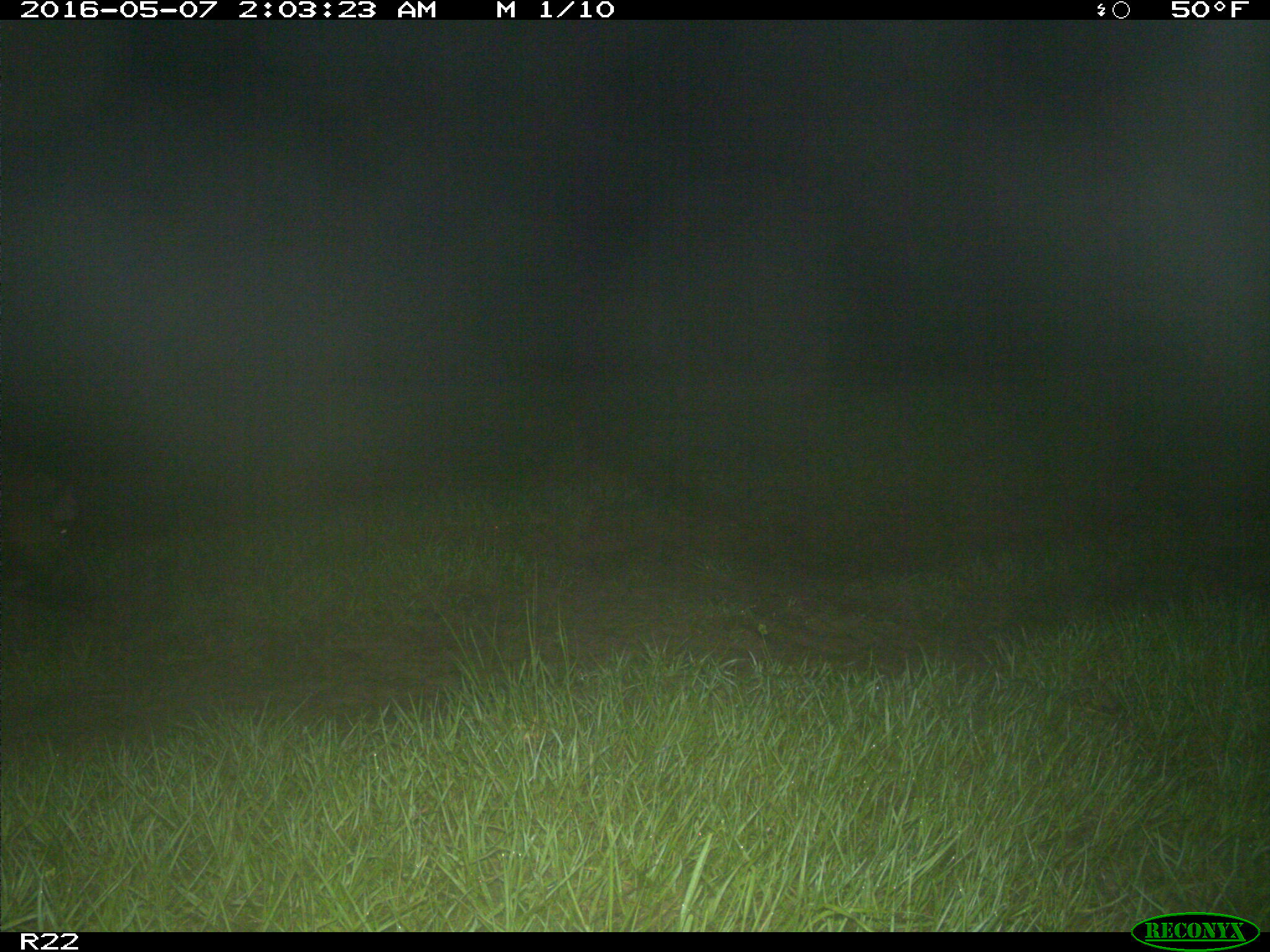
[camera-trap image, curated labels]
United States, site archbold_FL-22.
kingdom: Animalia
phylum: Chordata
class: Mammalia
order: Artiodactyla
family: Suidae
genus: Sus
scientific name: Sus scrofa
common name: wild boar